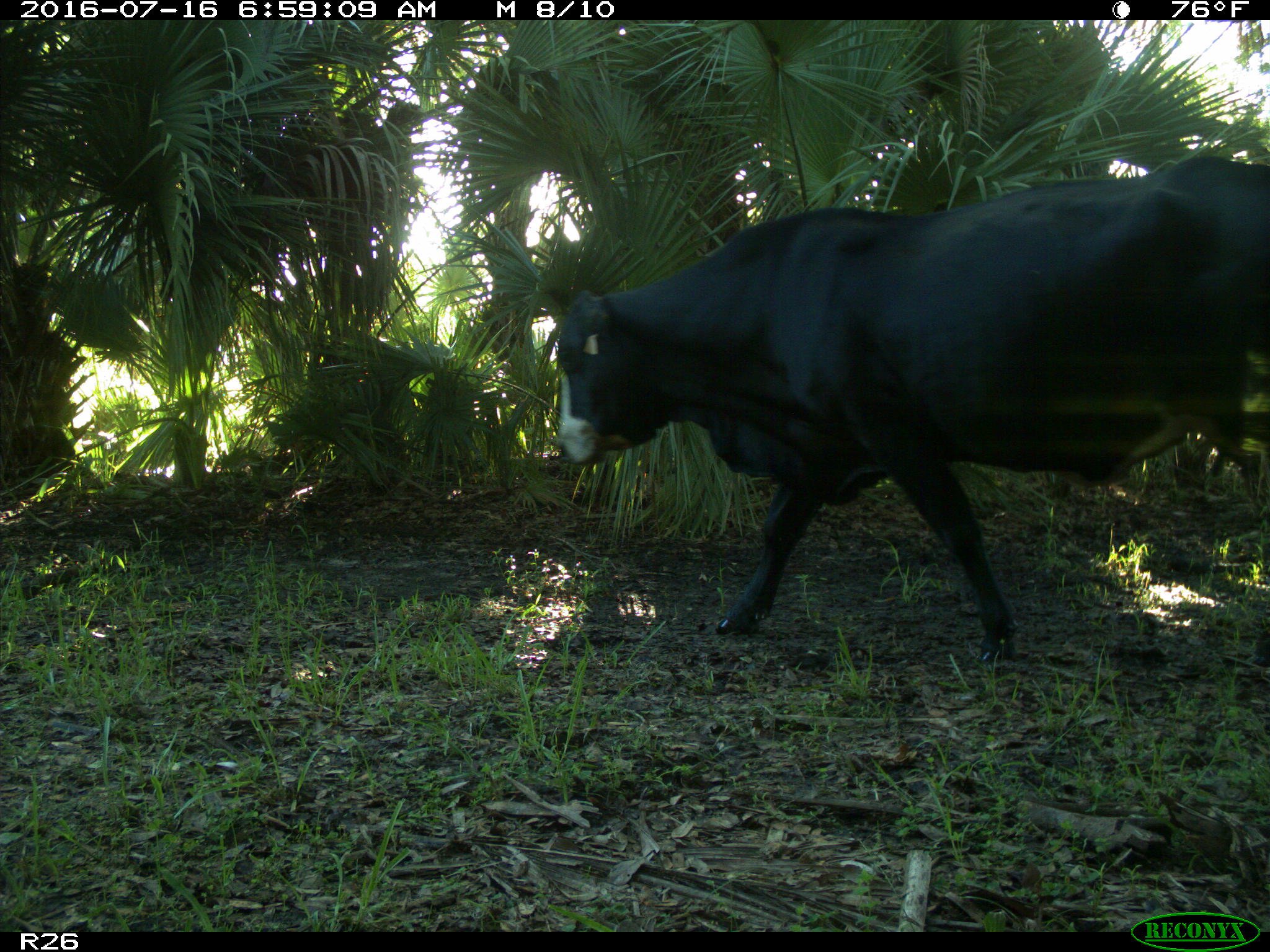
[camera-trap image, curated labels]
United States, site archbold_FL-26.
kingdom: Animalia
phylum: Chordata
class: Mammalia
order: Artiodactyla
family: Bovidae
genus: Bos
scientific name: Bos taurus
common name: domestic cow